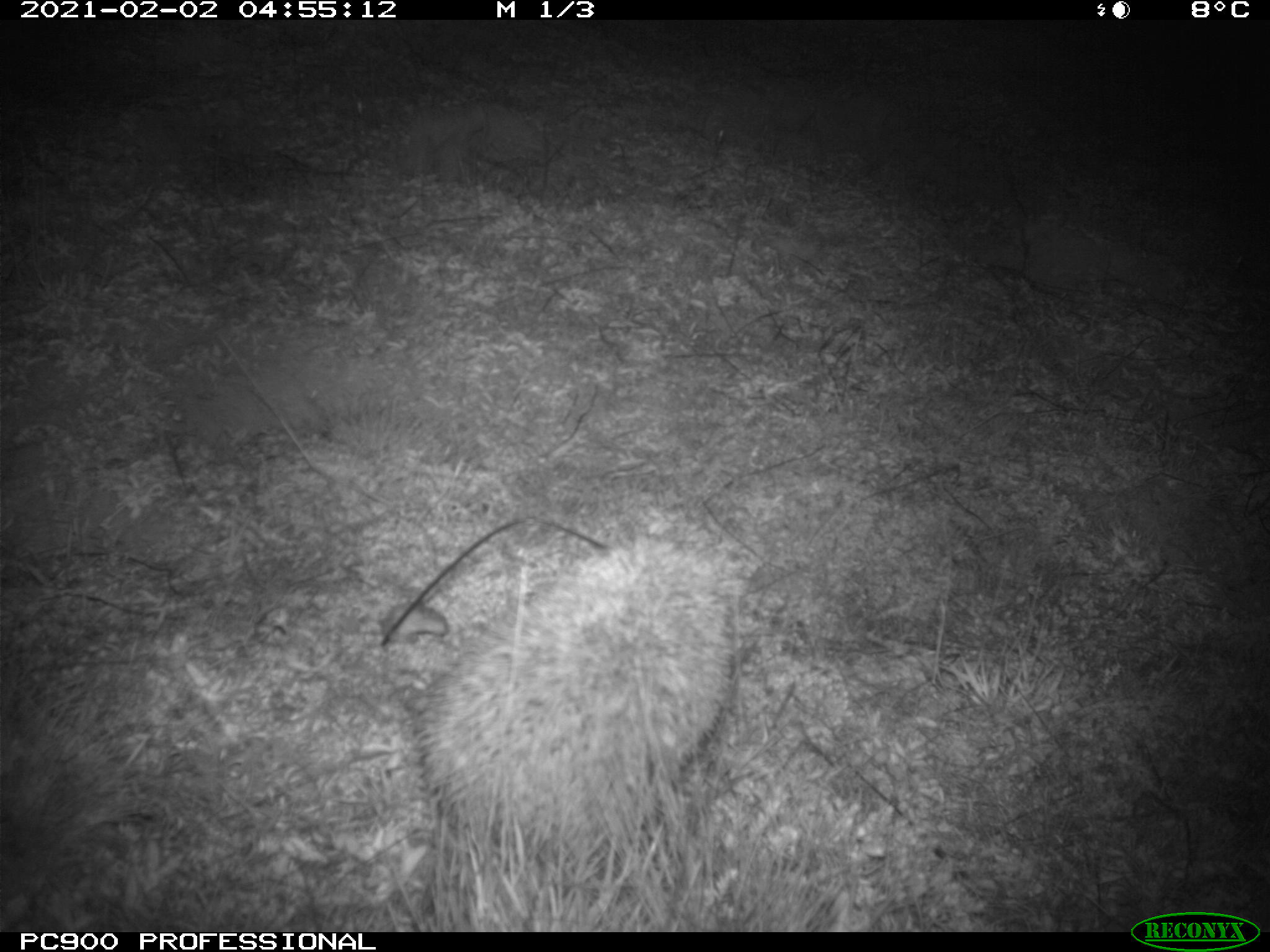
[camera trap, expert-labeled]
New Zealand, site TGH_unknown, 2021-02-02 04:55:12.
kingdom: Animalia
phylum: Chordata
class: Mammalia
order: Eulipotyphla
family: Erinaceidae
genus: Erinaceus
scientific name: Erinaceus europaeus europaeus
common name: european hedgehog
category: hedgehog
Hedgehog (european hedgehog) (Erinaceus europaeus europaeus).